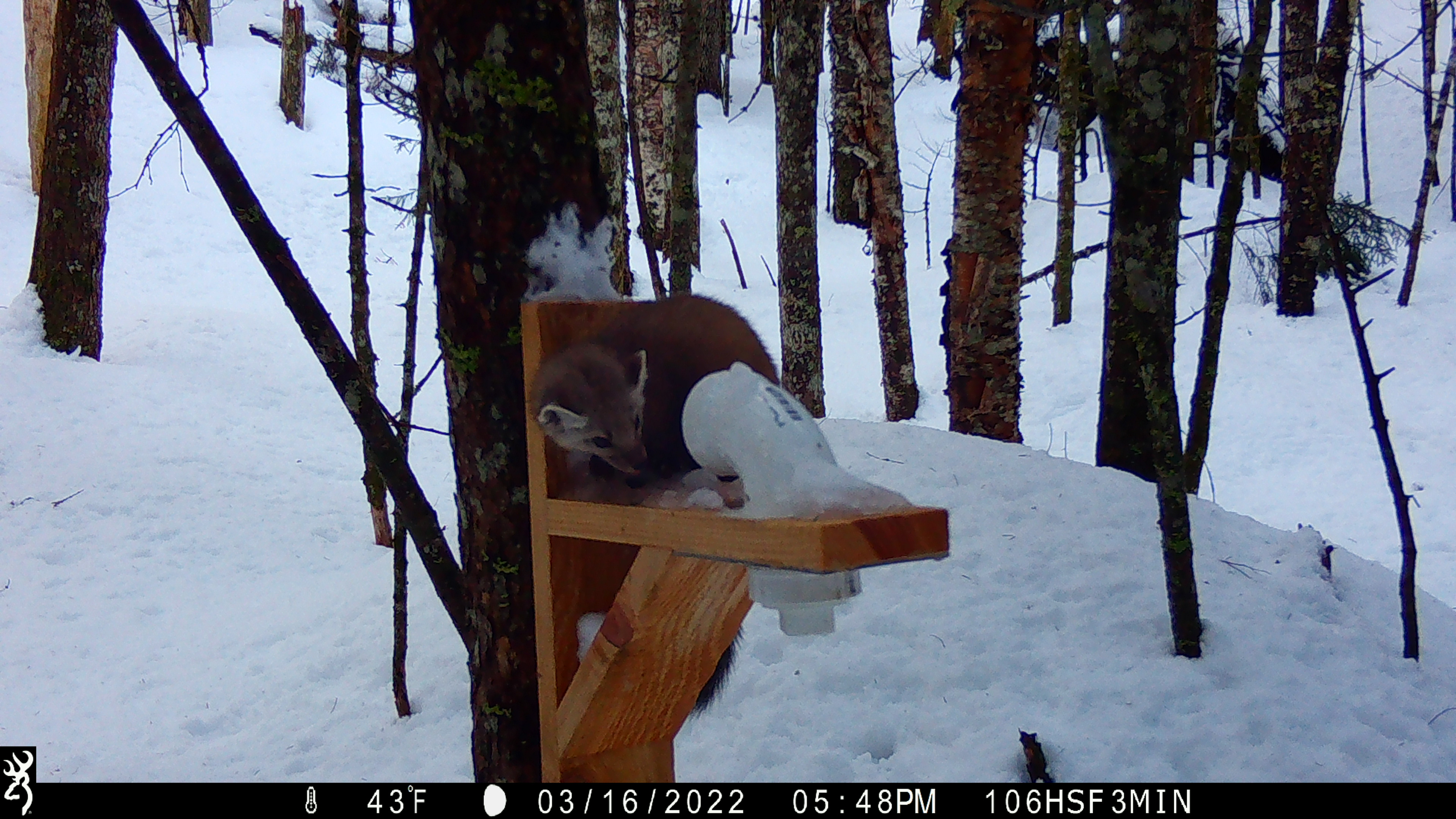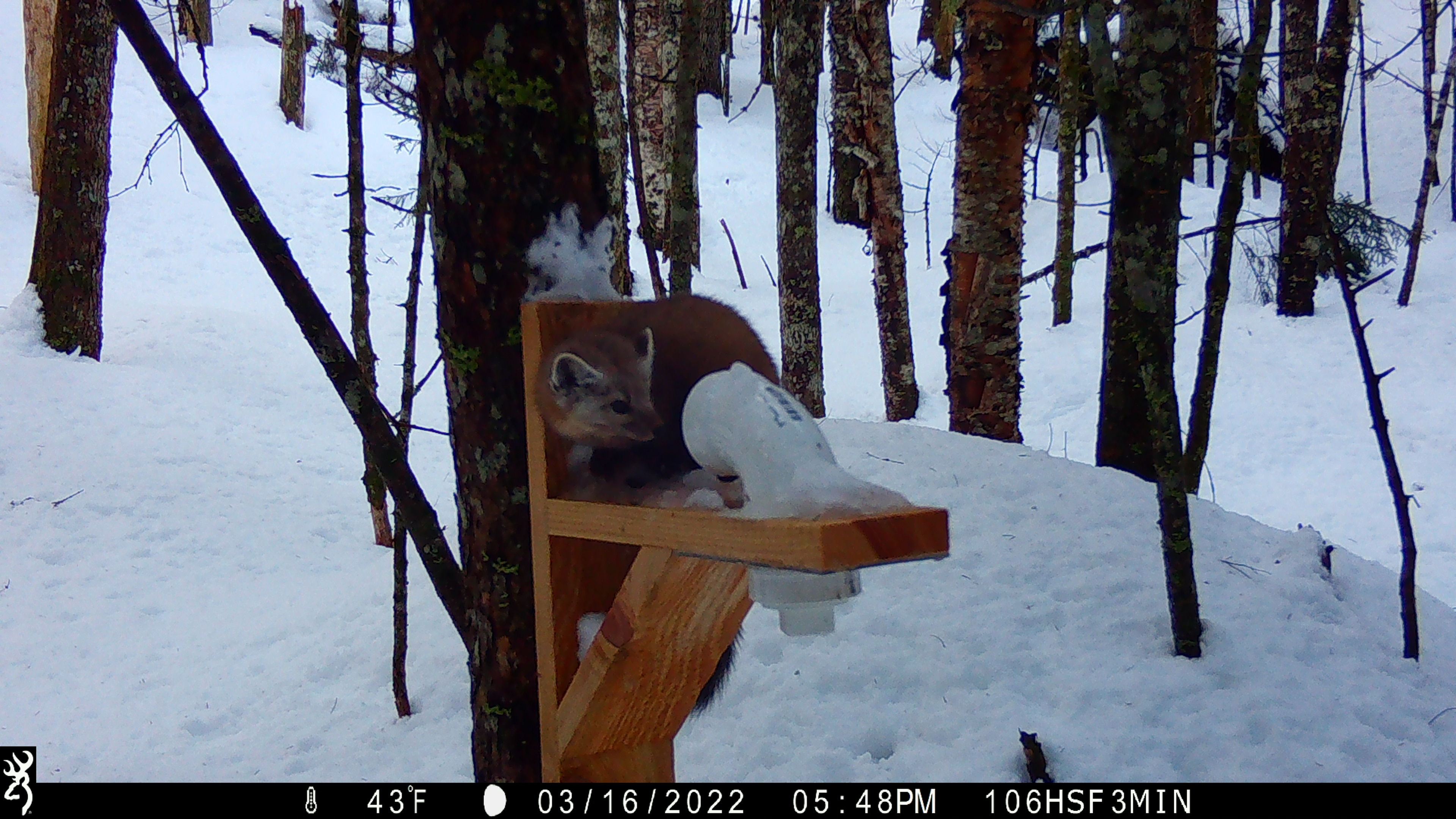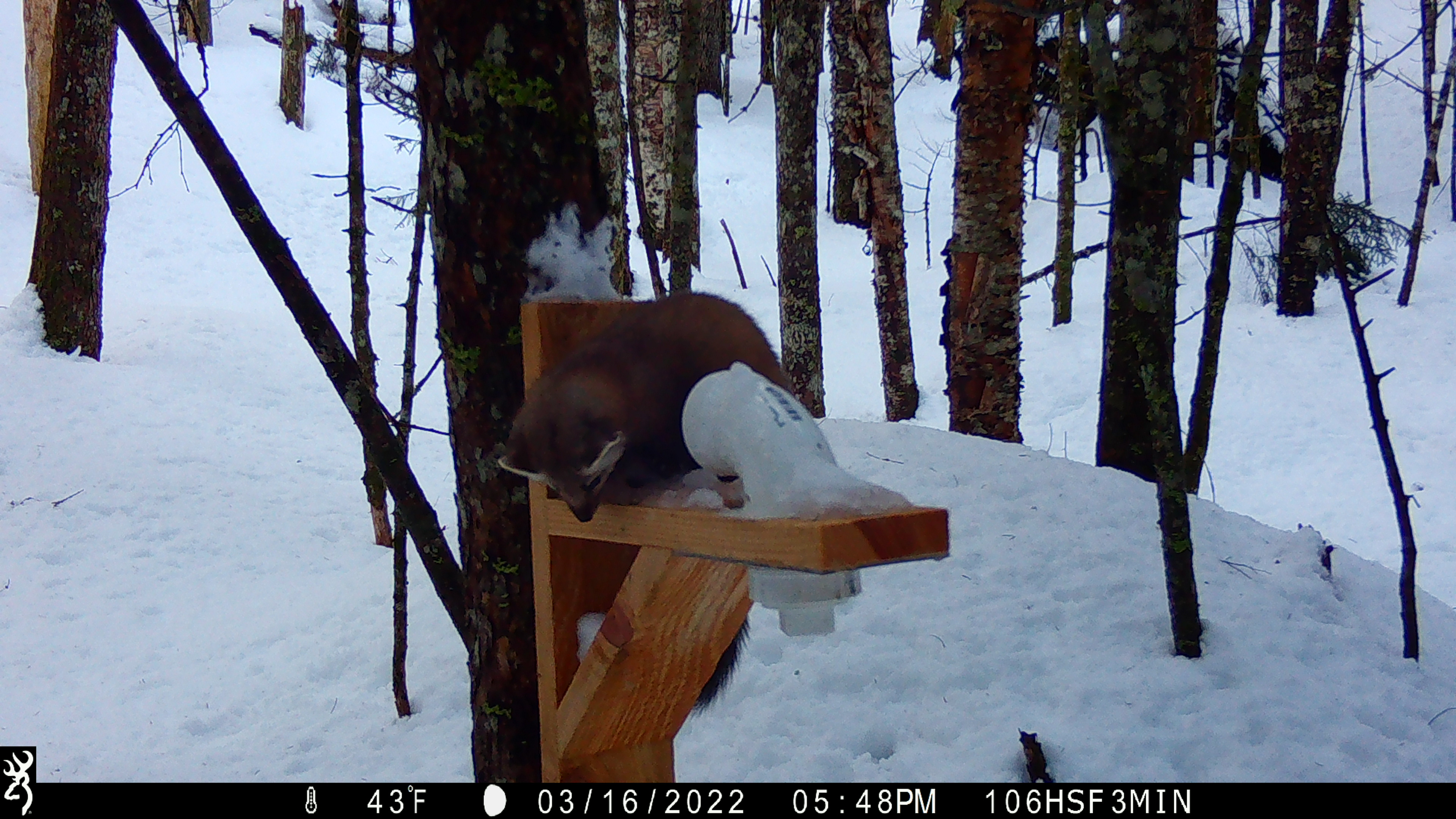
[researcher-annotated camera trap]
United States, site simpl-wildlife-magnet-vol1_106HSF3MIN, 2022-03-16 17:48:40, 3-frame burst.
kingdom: Animalia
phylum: Chordata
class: Mammalia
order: Carnivora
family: Mustelidae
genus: Martes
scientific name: Martes americana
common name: american marten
American marten (Martes americana).